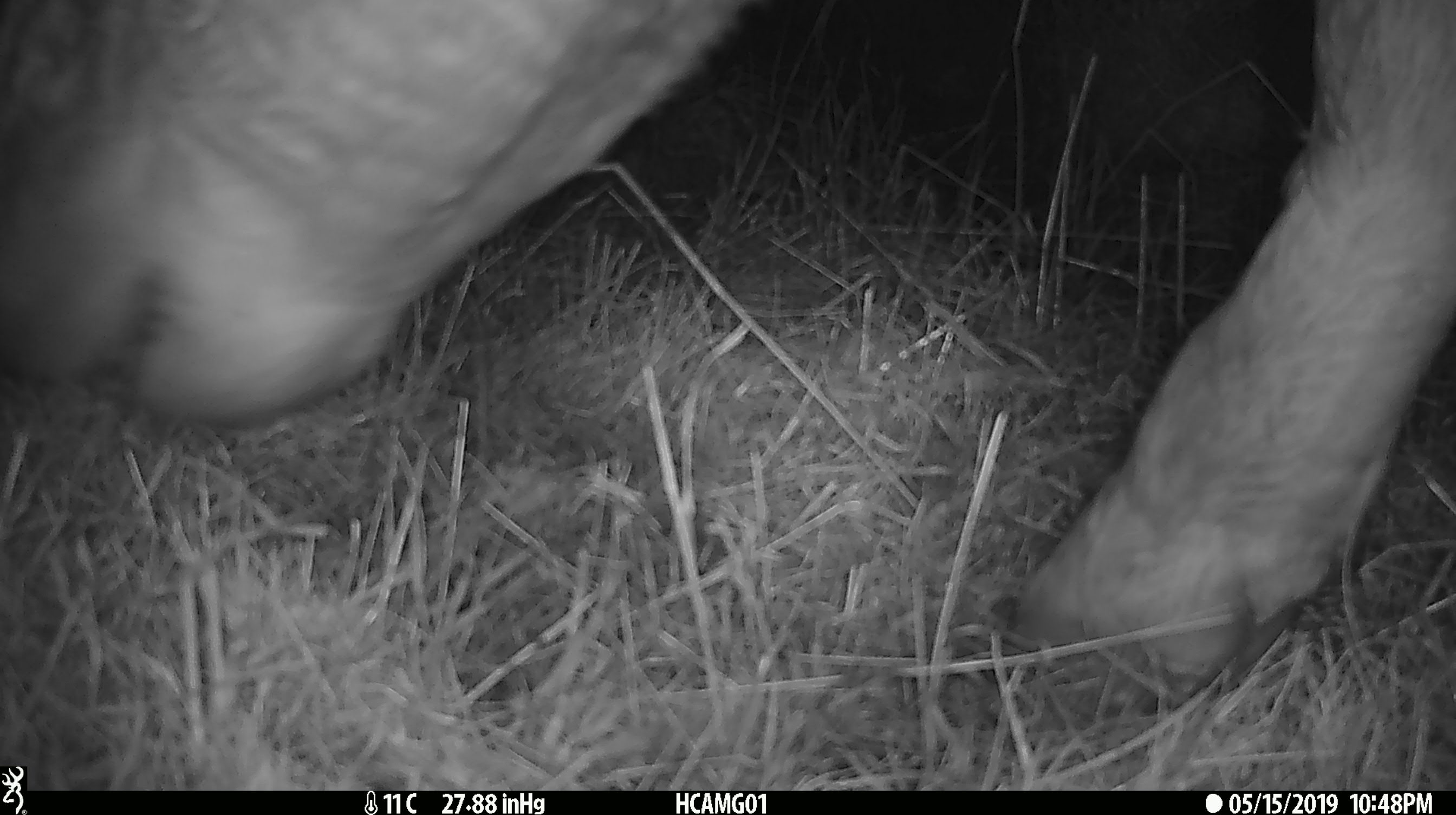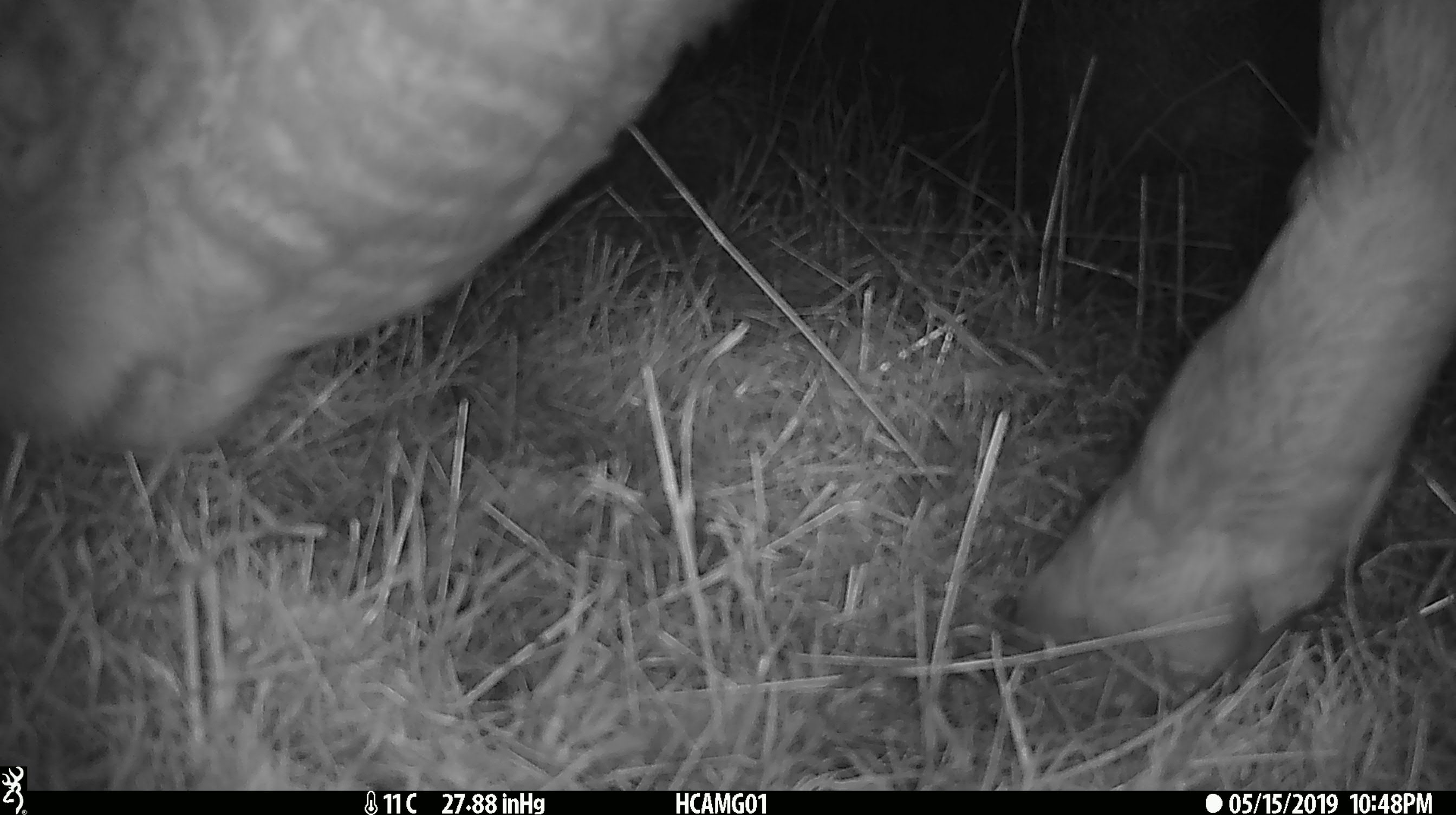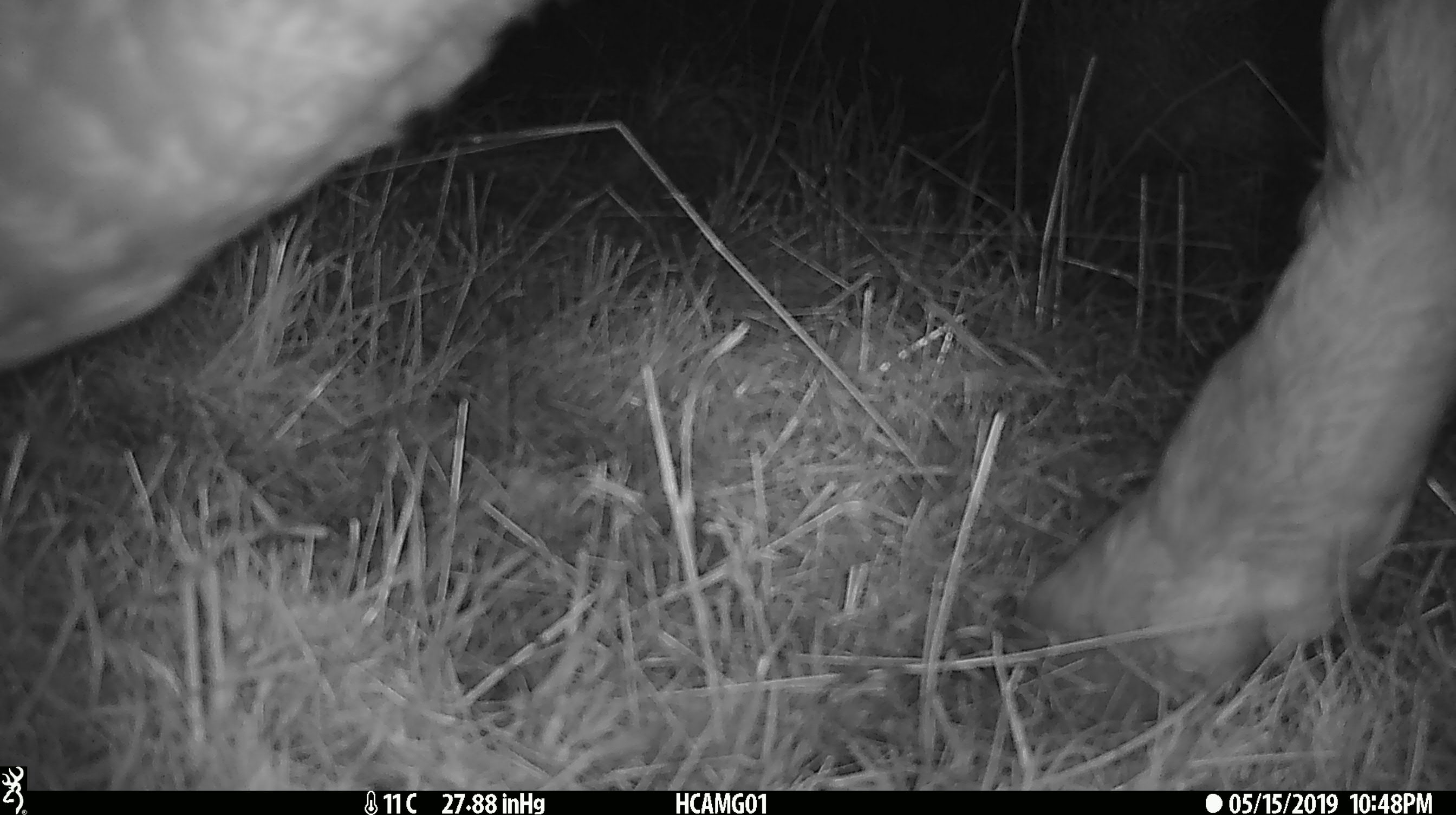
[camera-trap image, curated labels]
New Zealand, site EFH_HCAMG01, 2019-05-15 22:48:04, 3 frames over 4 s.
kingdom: Animalia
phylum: Chordata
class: Mammalia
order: Artiodactyla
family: Bovidae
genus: Bos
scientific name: Bos taurus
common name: domestic cow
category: cow